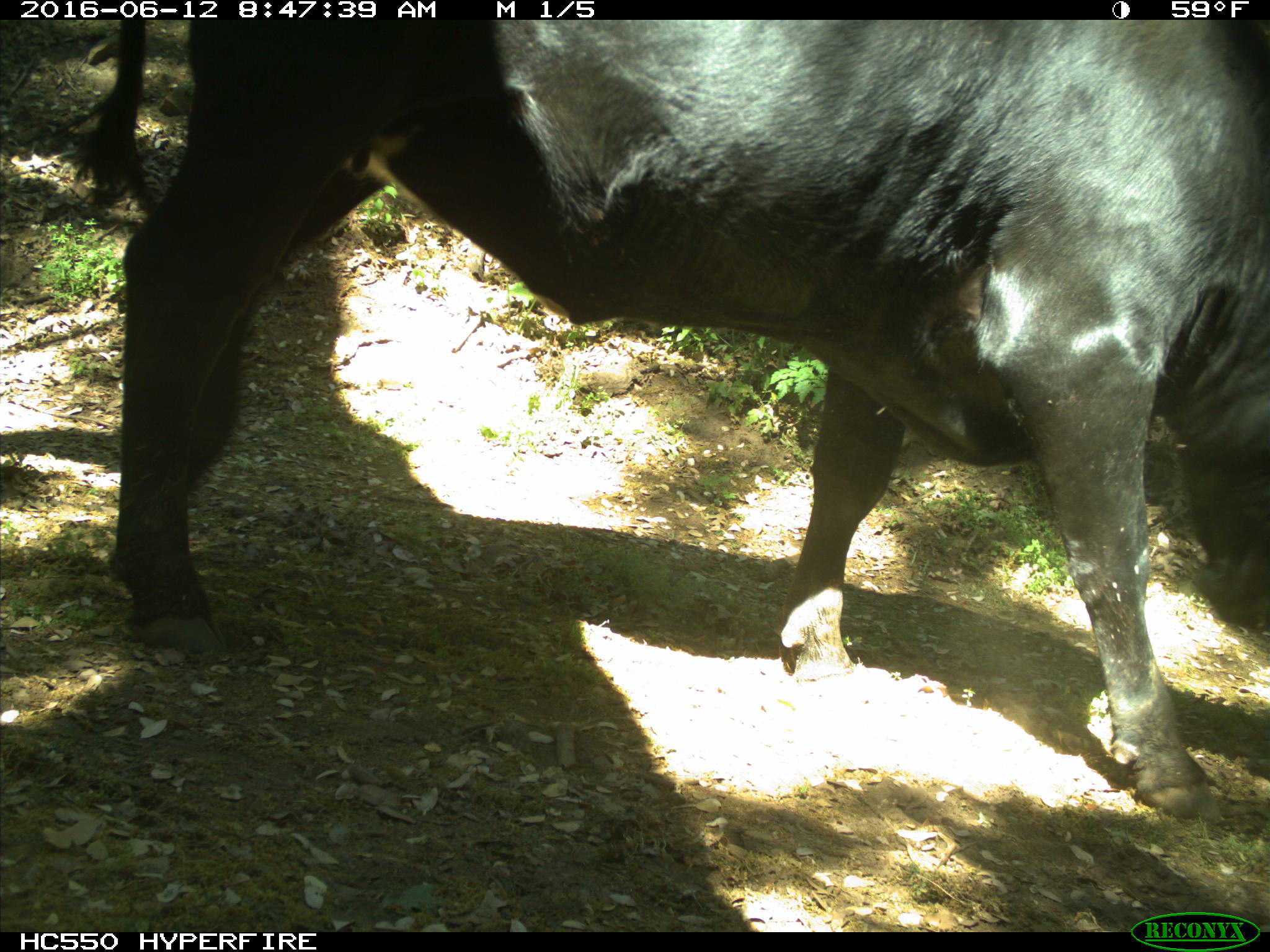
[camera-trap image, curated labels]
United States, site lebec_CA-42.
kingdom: Animalia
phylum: Chordata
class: Mammalia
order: Artiodactyla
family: Bovidae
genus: Bos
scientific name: Bos taurus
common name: domestic cow